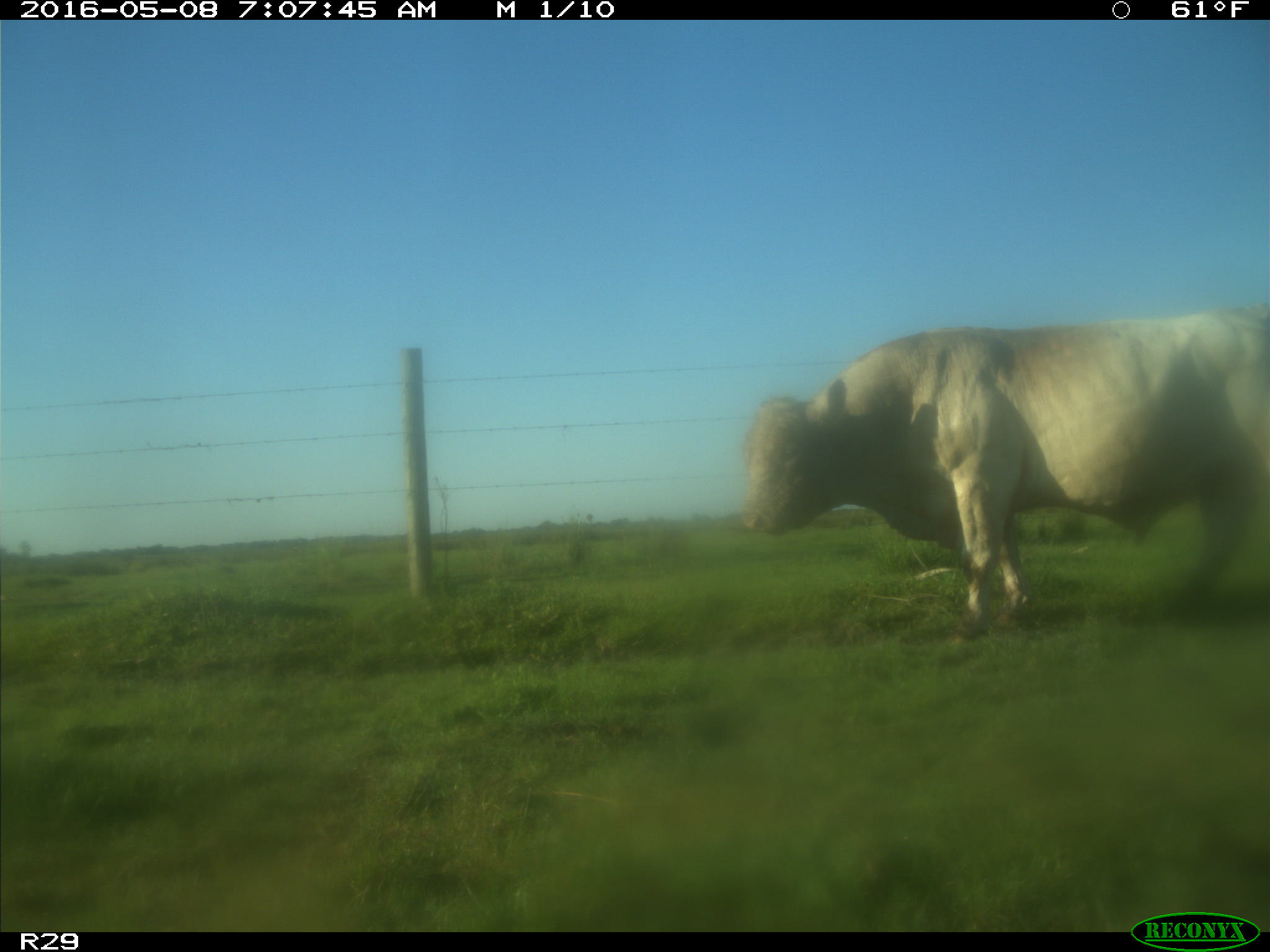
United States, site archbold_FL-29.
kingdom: Animalia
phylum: Chordata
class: Mammalia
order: Artiodactyla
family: Bovidae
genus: Bos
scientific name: Bos taurus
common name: domestic cow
Bos taurus (domestic cow).